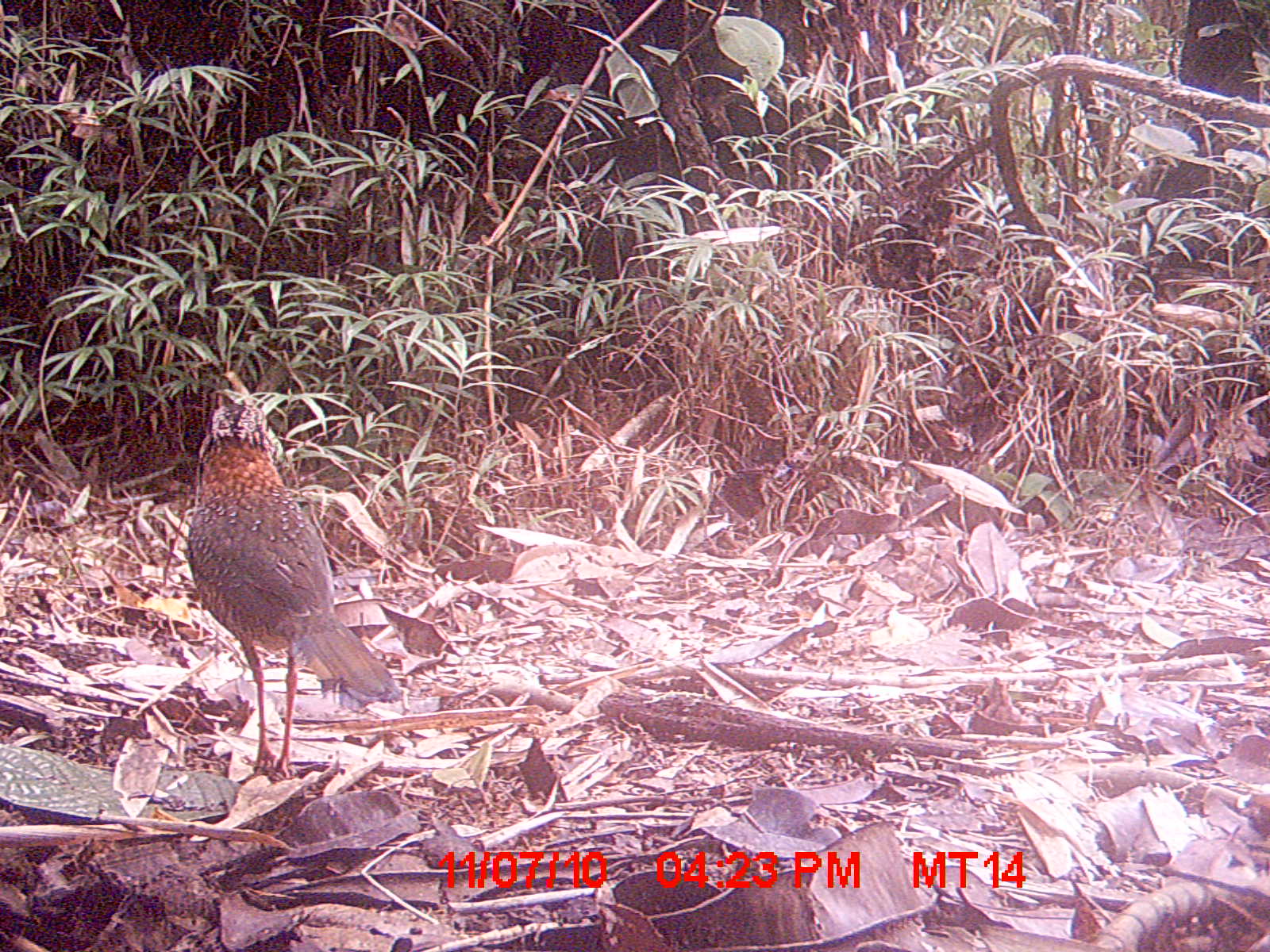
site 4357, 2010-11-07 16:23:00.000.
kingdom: Animalia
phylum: Chordata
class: Aves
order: Coraciiformes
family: Brachypteraciidae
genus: Brachypteracias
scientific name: Brachypteracias squamiger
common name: scaly ground-roller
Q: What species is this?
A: Brachypteracias squamiger (scaly ground-roller).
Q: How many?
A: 1.